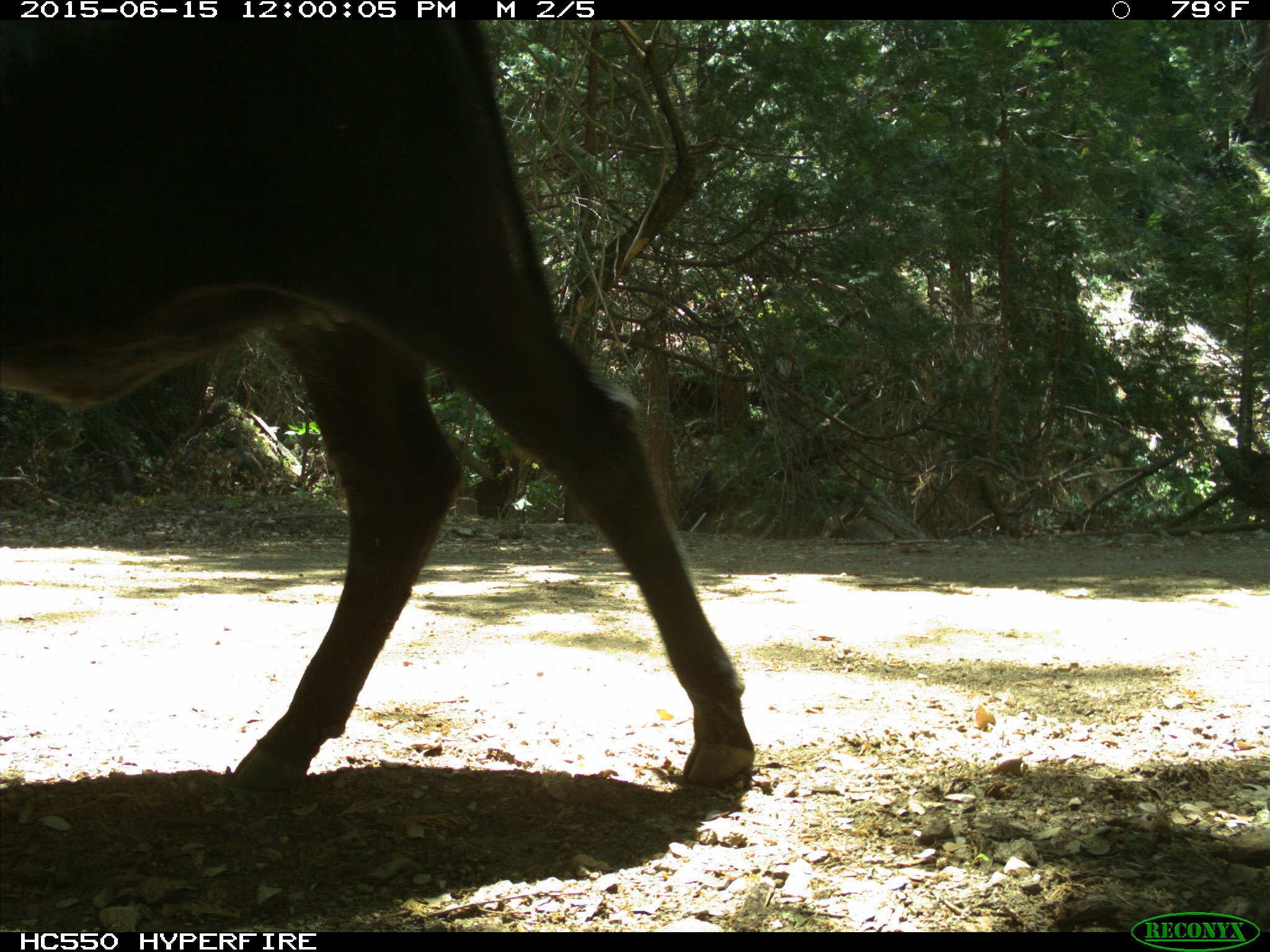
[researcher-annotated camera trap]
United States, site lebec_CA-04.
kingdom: Animalia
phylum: Chordata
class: Mammalia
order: Artiodactyla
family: Bovidae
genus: Bos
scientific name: Bos taurus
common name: domestic cow